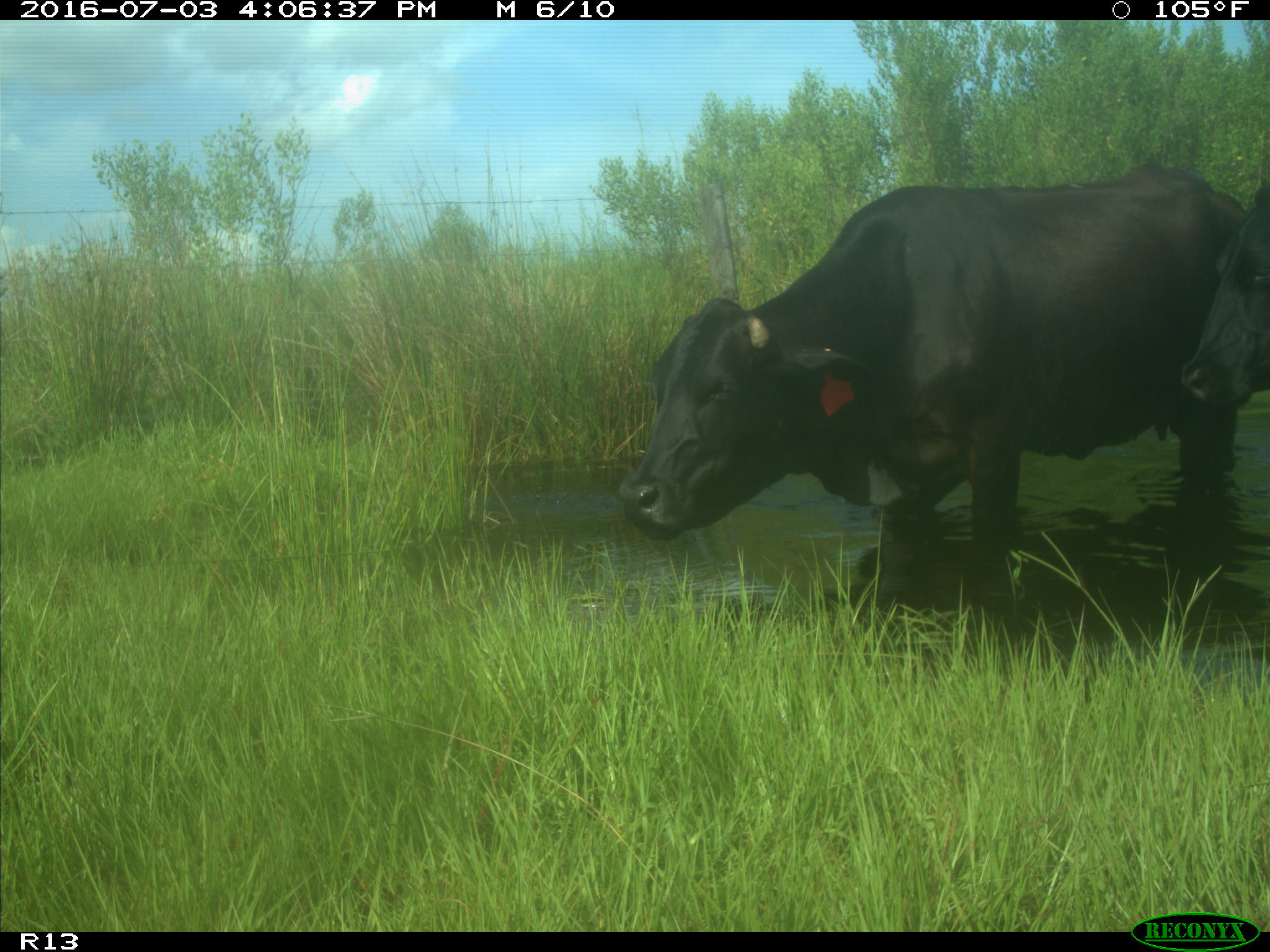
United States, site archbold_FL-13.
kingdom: Animalia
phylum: Chordata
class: Mammalia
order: Artiodactyla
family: Bovidae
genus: Bos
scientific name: Bos taurus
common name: domestic cow